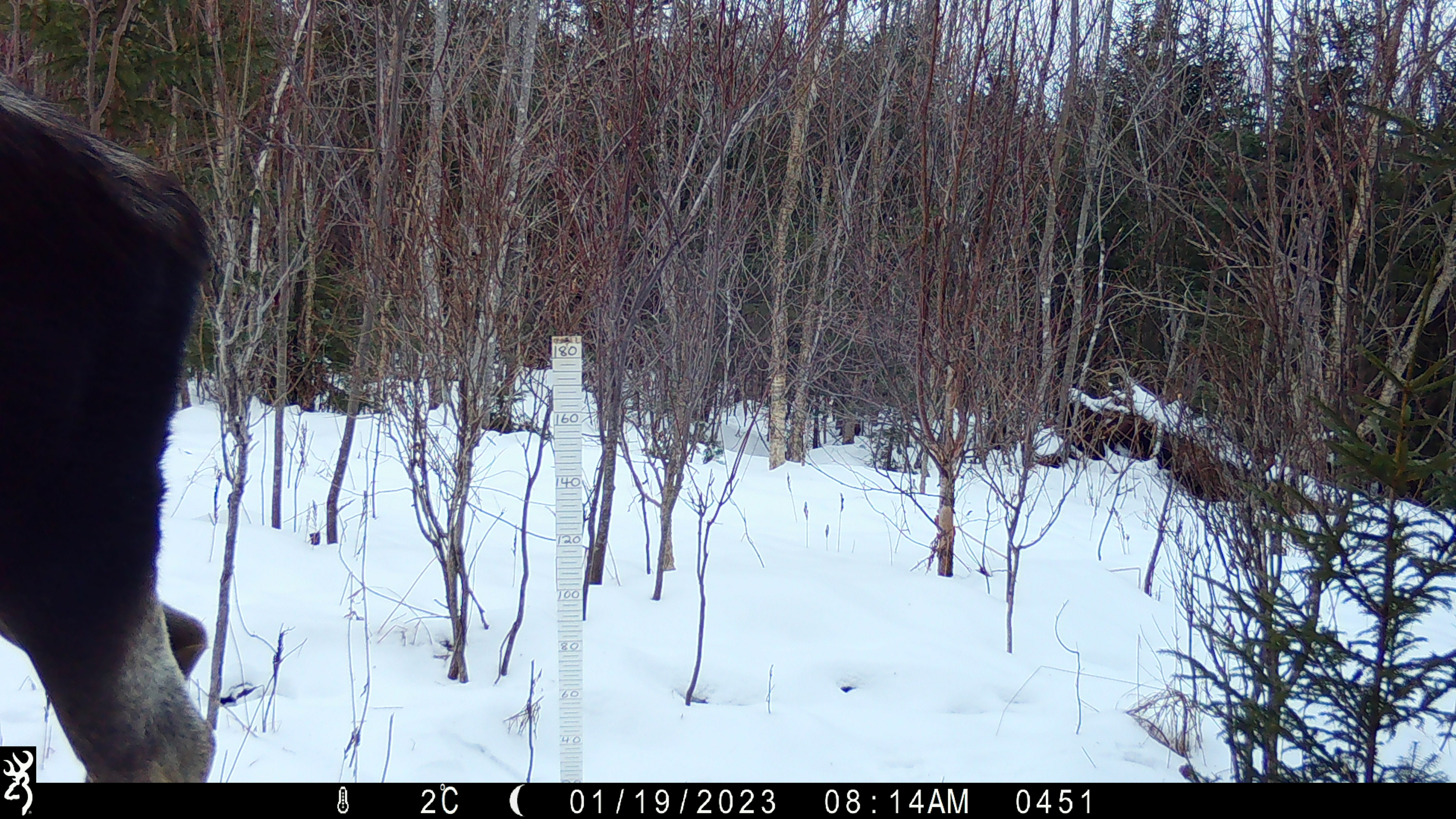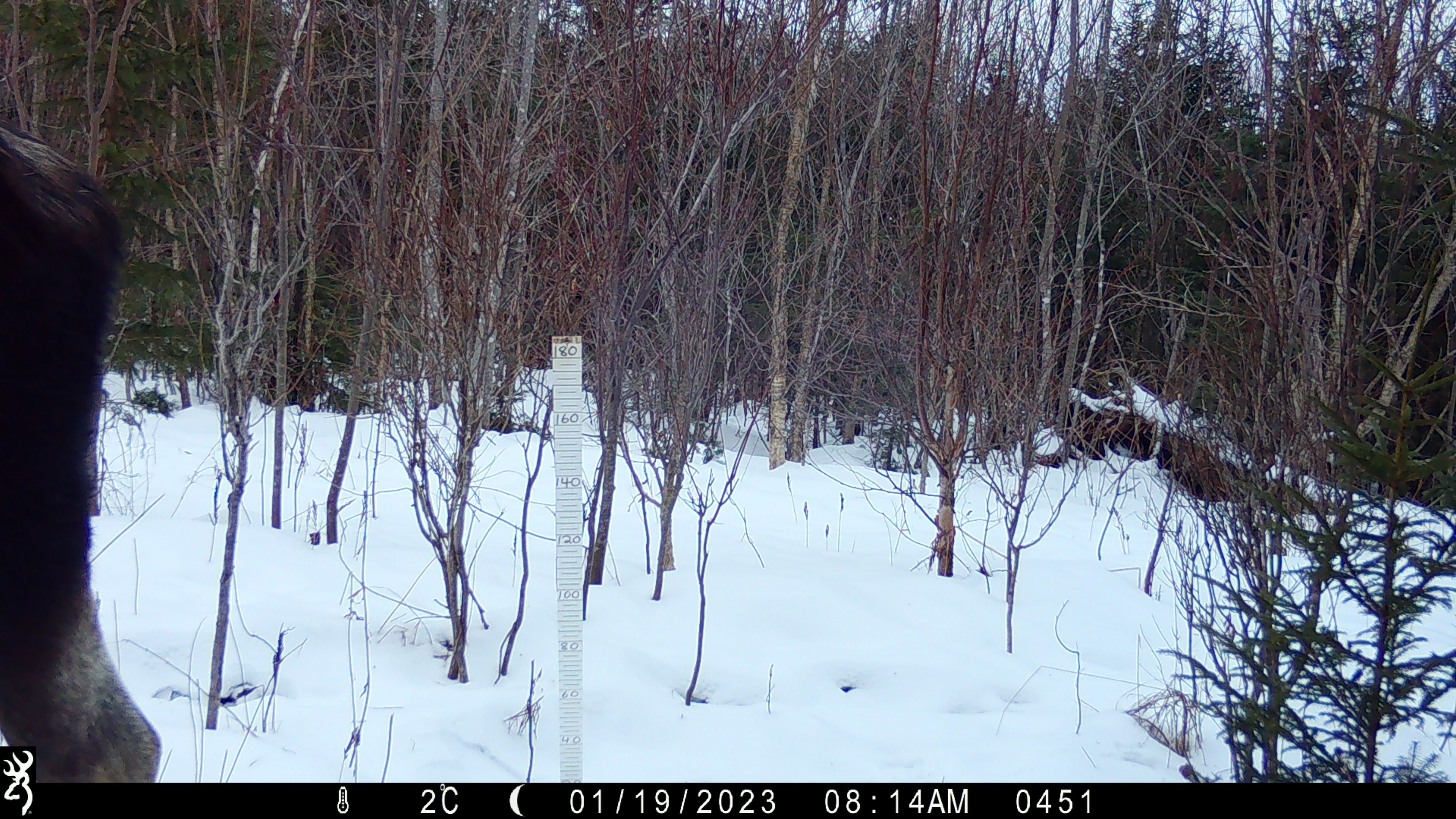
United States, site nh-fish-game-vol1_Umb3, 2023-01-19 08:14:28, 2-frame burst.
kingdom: Animalia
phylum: Chordata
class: Mammalia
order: Artiodactyla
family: Cervidae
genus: Alces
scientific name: Alces alces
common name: moose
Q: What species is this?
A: Moose (Alces alces).